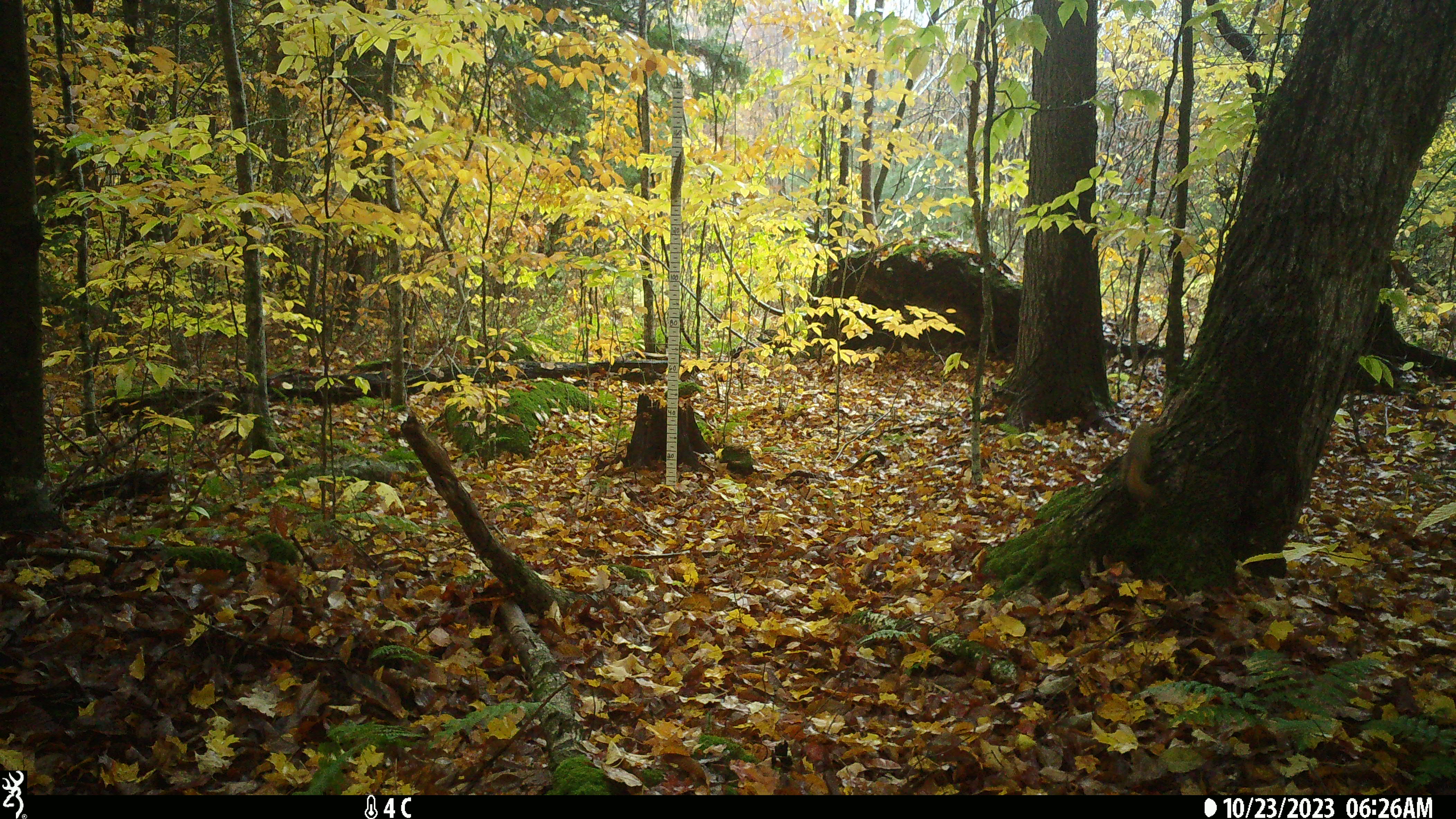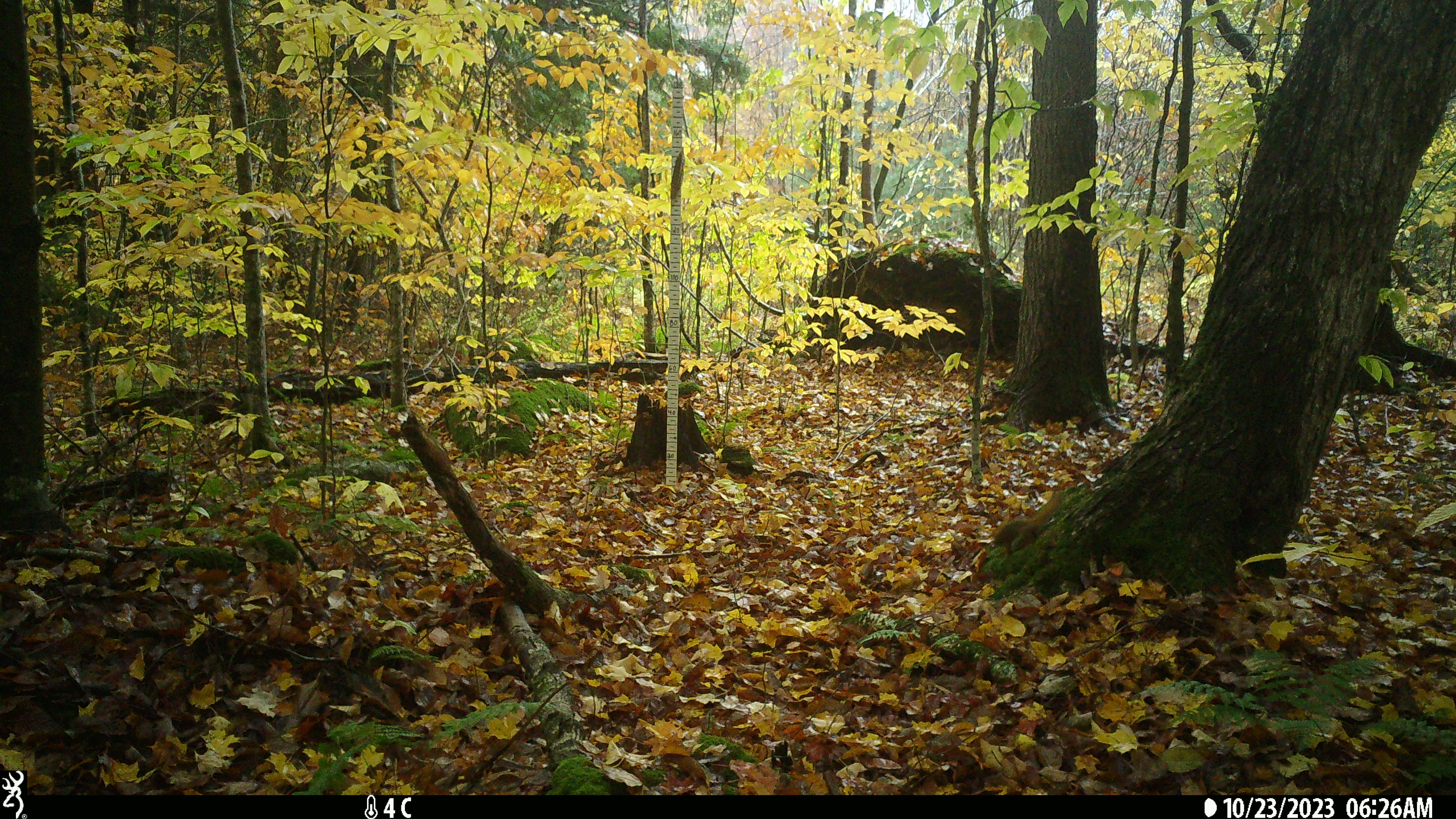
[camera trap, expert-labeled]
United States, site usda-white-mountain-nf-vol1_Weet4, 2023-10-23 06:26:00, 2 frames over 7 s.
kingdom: Animalia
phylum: Chordata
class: Mammalia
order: Rodentia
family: Sciuridae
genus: Tamiasciurus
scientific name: Tamiasciurus hudsonicus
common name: red squirrel